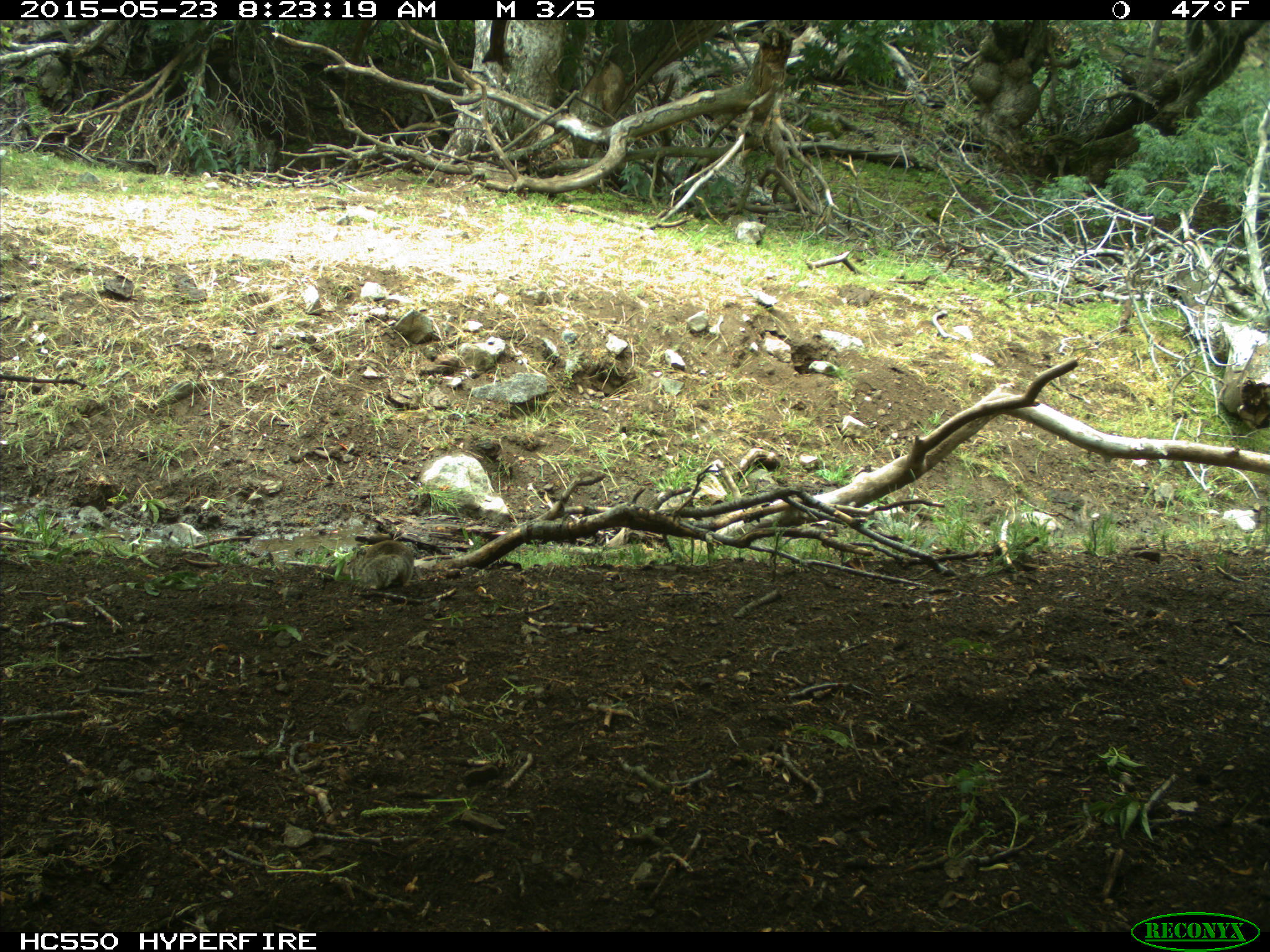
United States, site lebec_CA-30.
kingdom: Animalia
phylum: Chordata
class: Mammalia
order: Rodentia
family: Sciuridae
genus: Otospermophilus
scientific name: Otospermophilus beecheyi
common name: california ground squirrel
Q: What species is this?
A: Otospermophilus beecheyi (california ground squirrel).